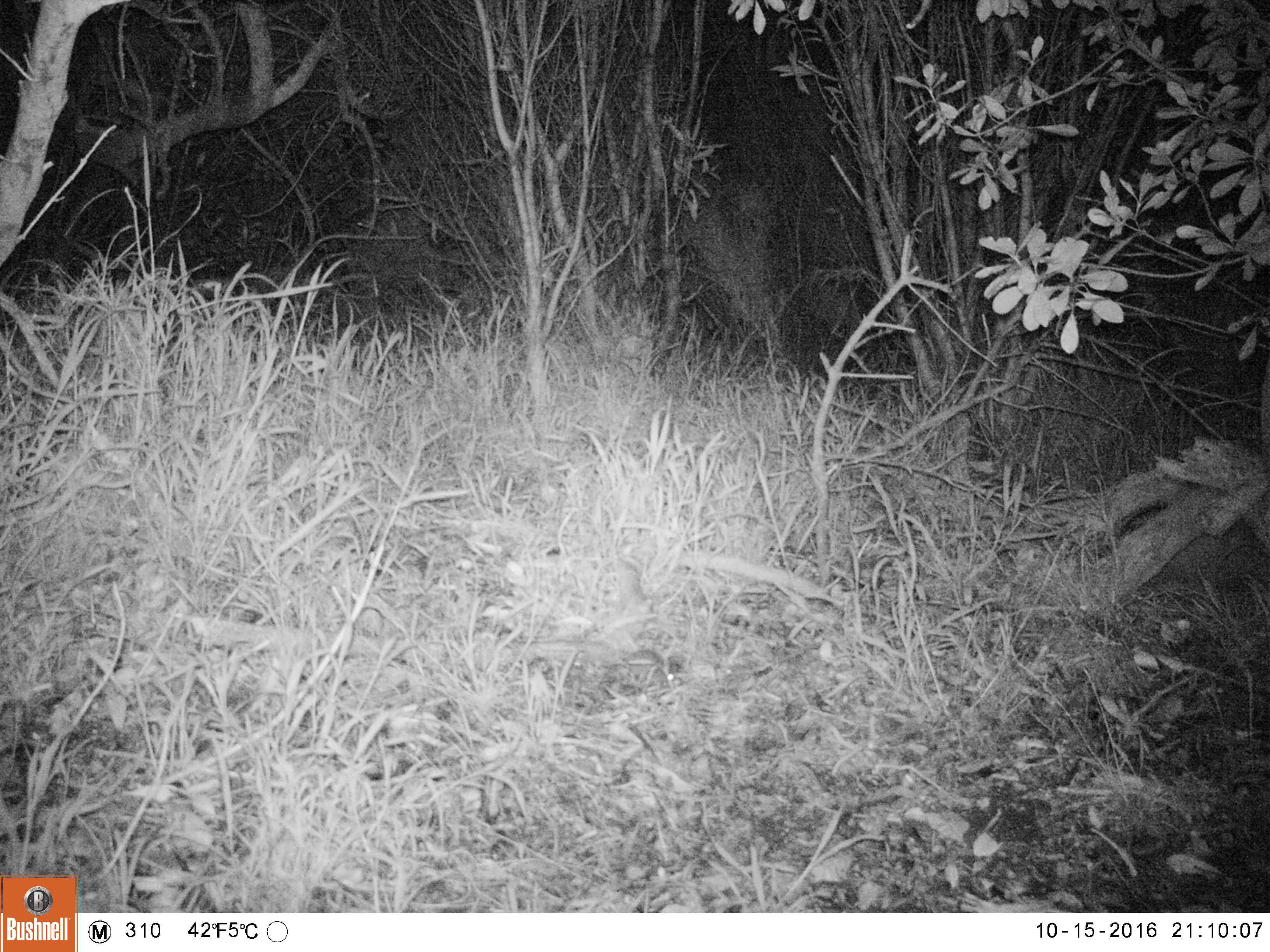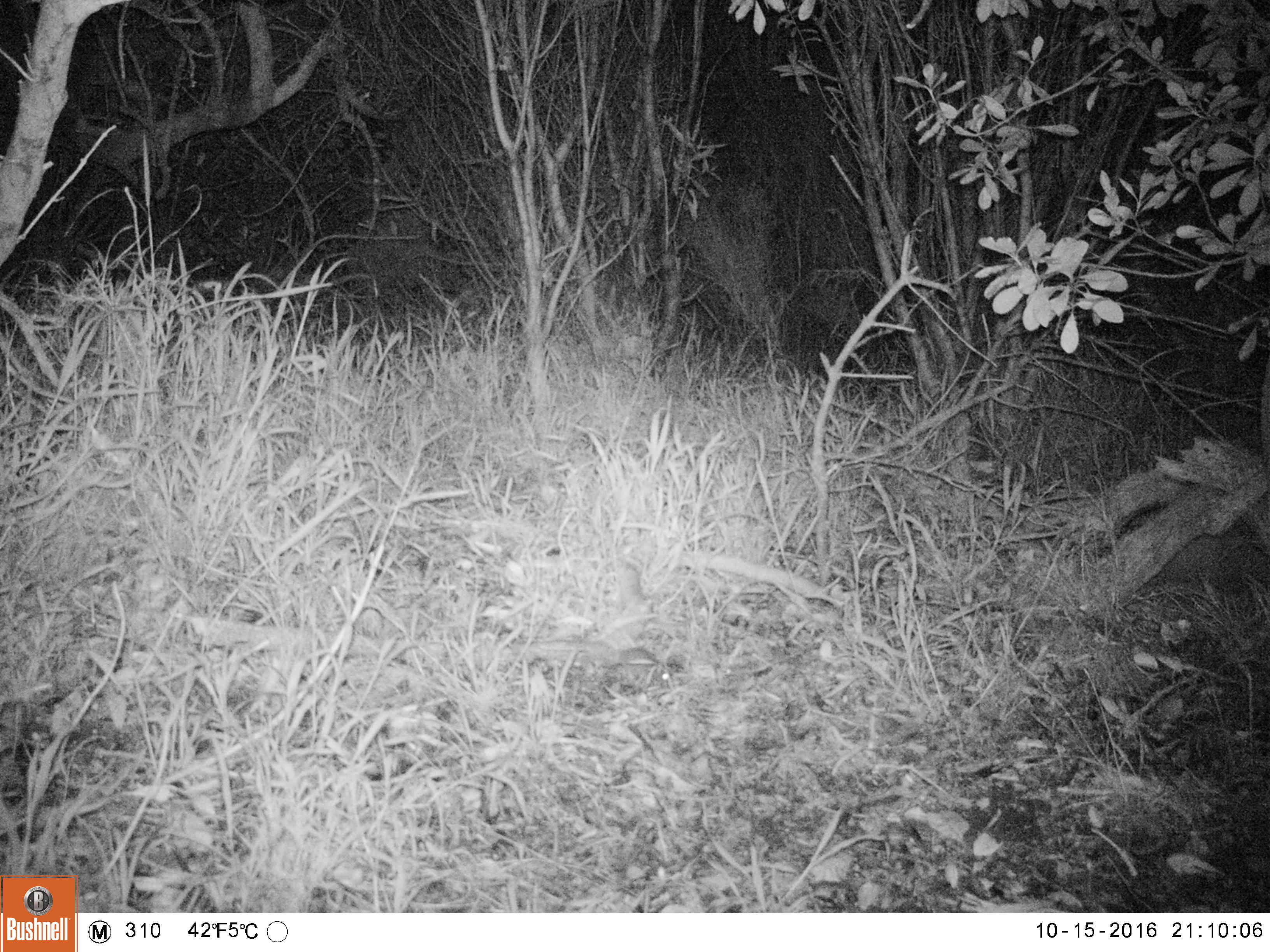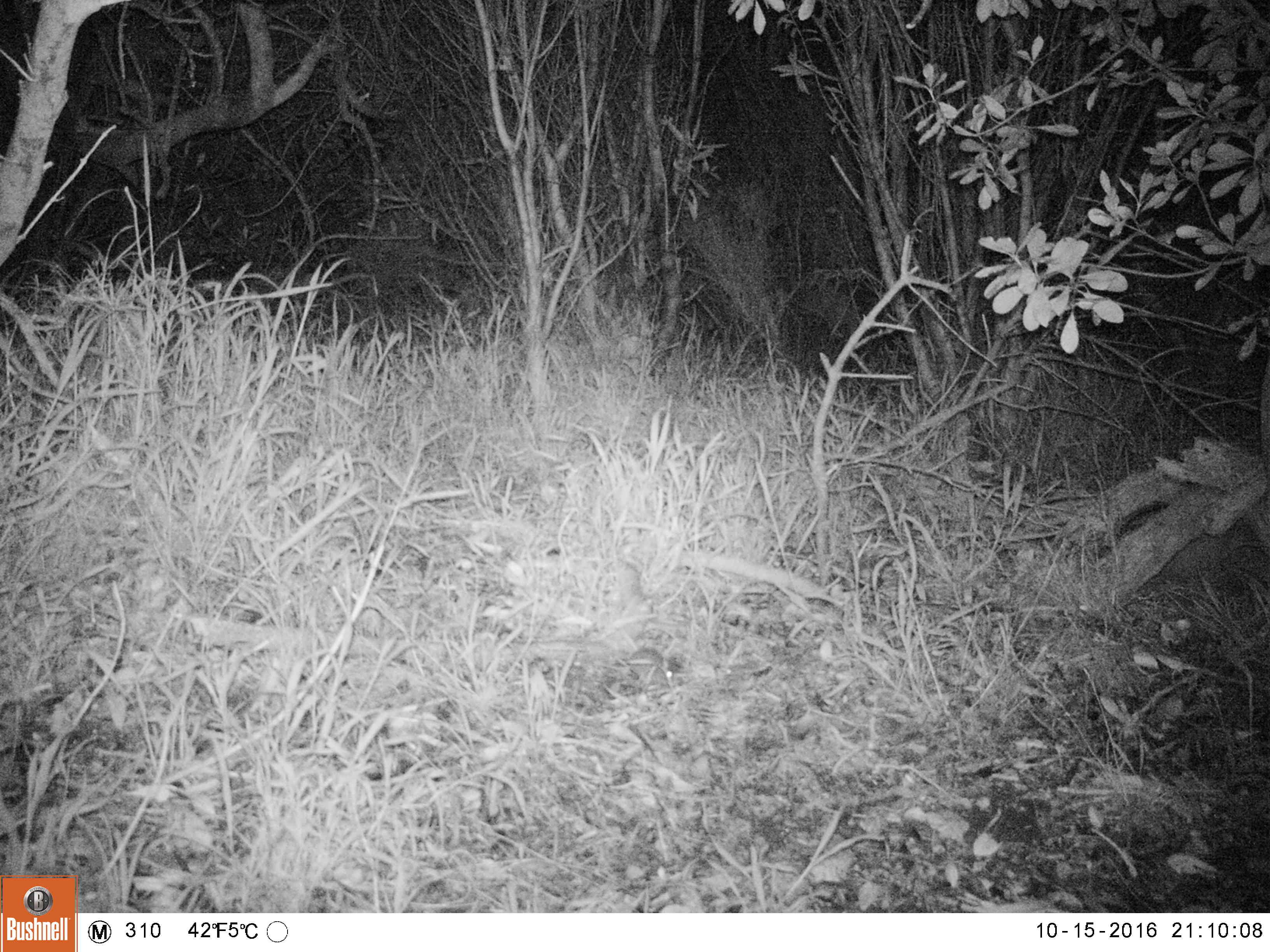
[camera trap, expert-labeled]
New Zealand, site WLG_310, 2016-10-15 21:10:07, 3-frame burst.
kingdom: Animalia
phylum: Chordata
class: Mammalia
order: Rodentia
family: Muridae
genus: Mus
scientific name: Mus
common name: mouse